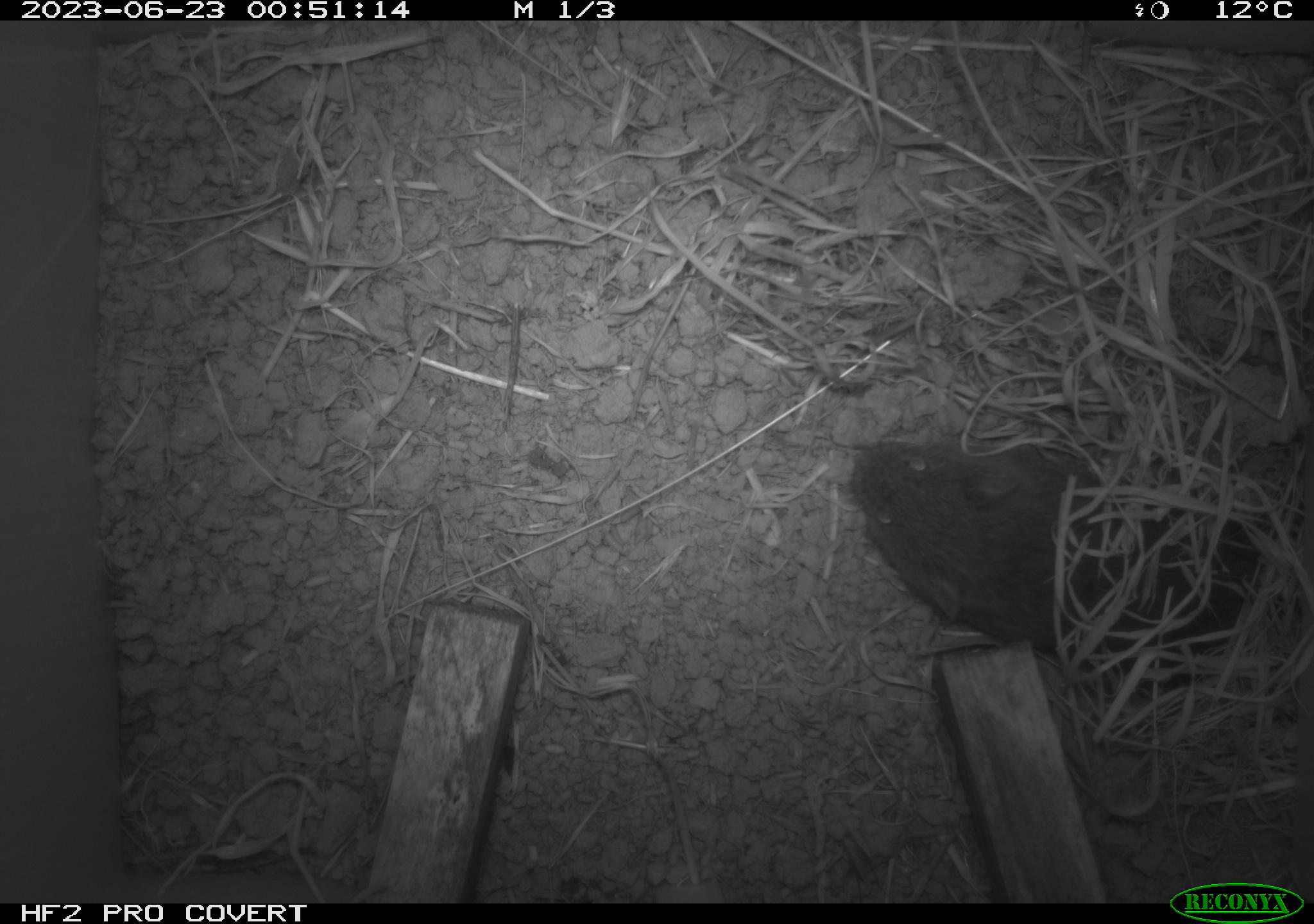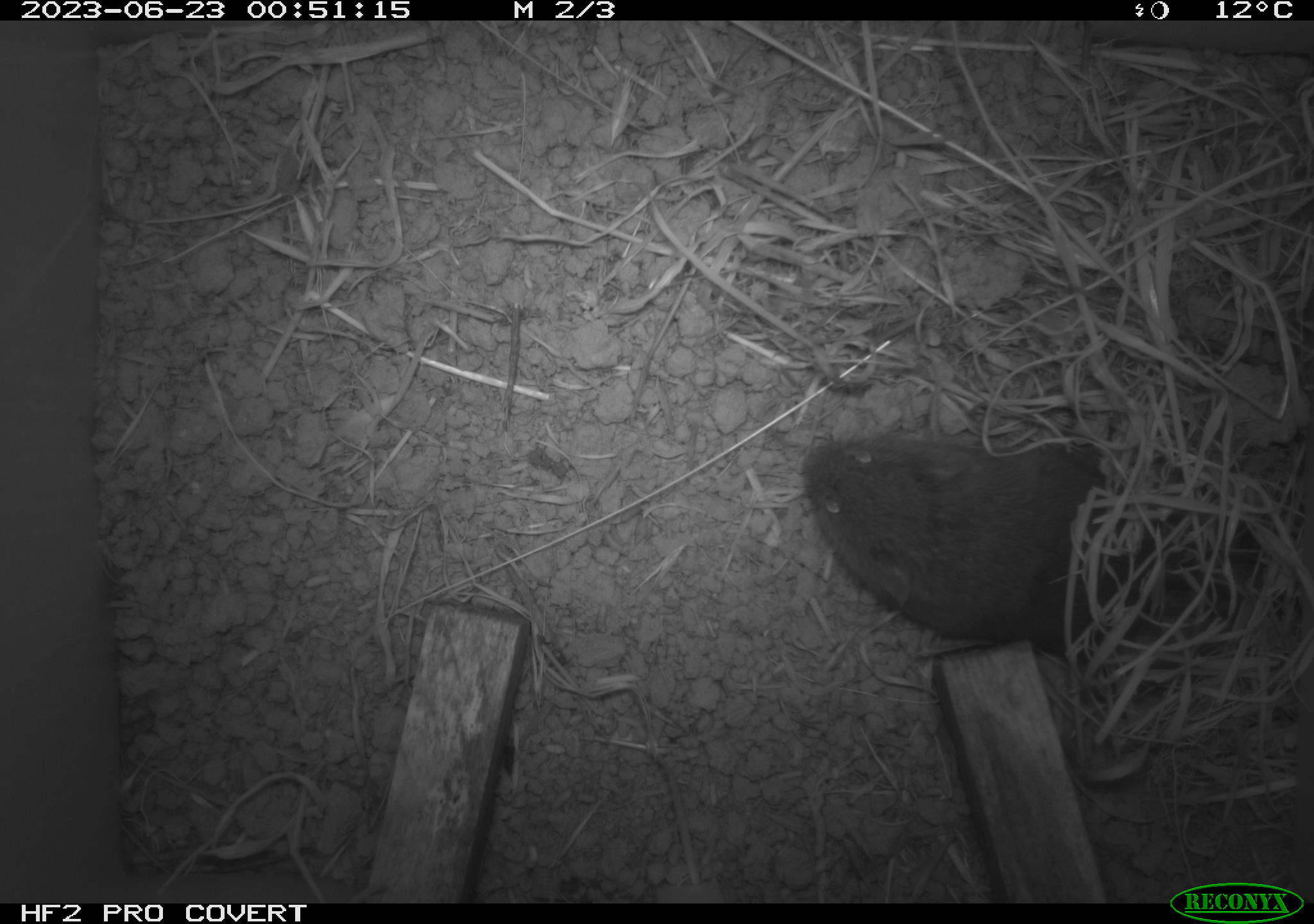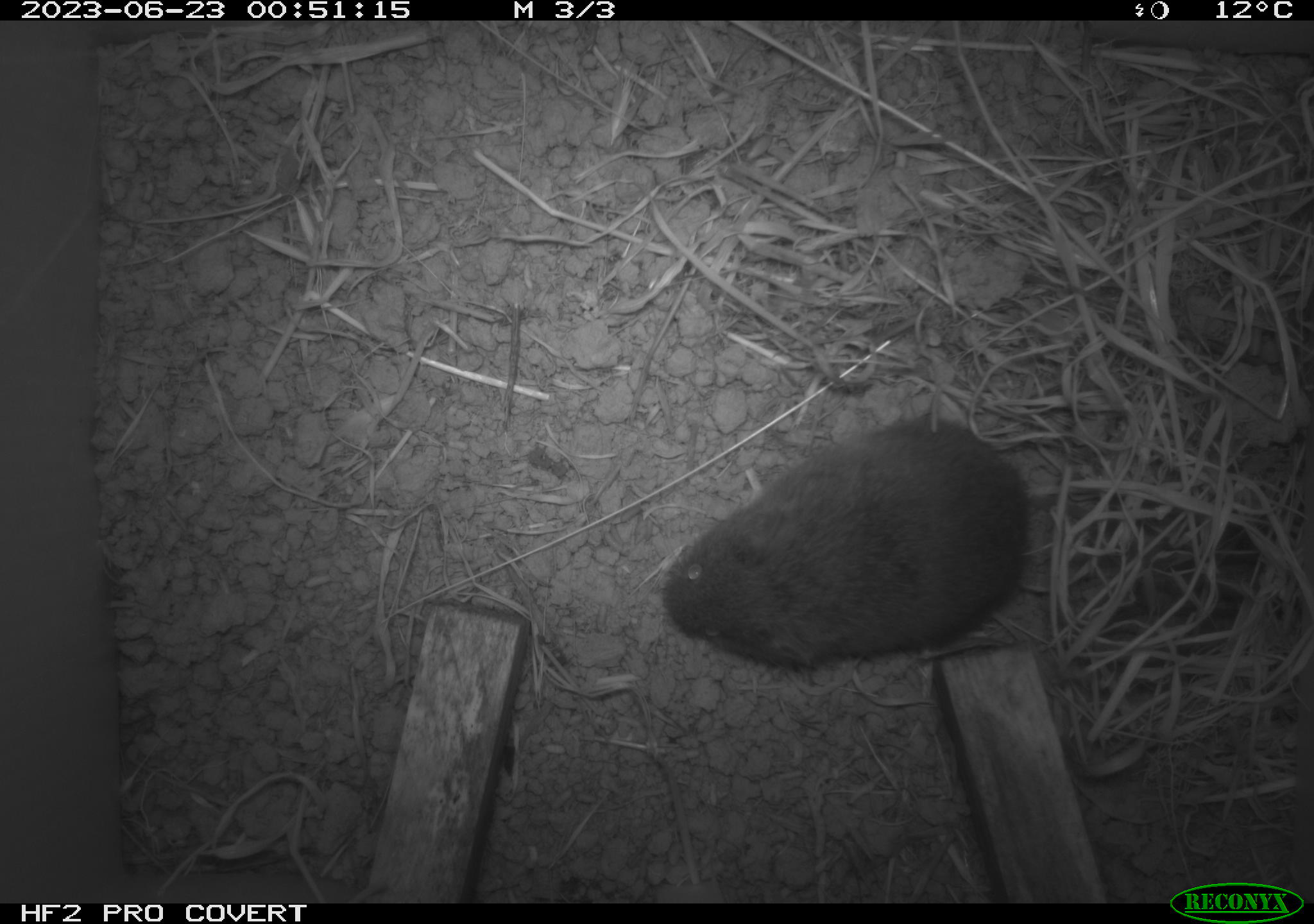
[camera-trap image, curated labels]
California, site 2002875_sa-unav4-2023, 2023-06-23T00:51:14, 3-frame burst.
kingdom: Animalia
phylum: Chordata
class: Mammalia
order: Rodentia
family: Cricetidae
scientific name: Arvicolinae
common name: voles, lemmings, and muskrats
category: arvicolinae subfamily